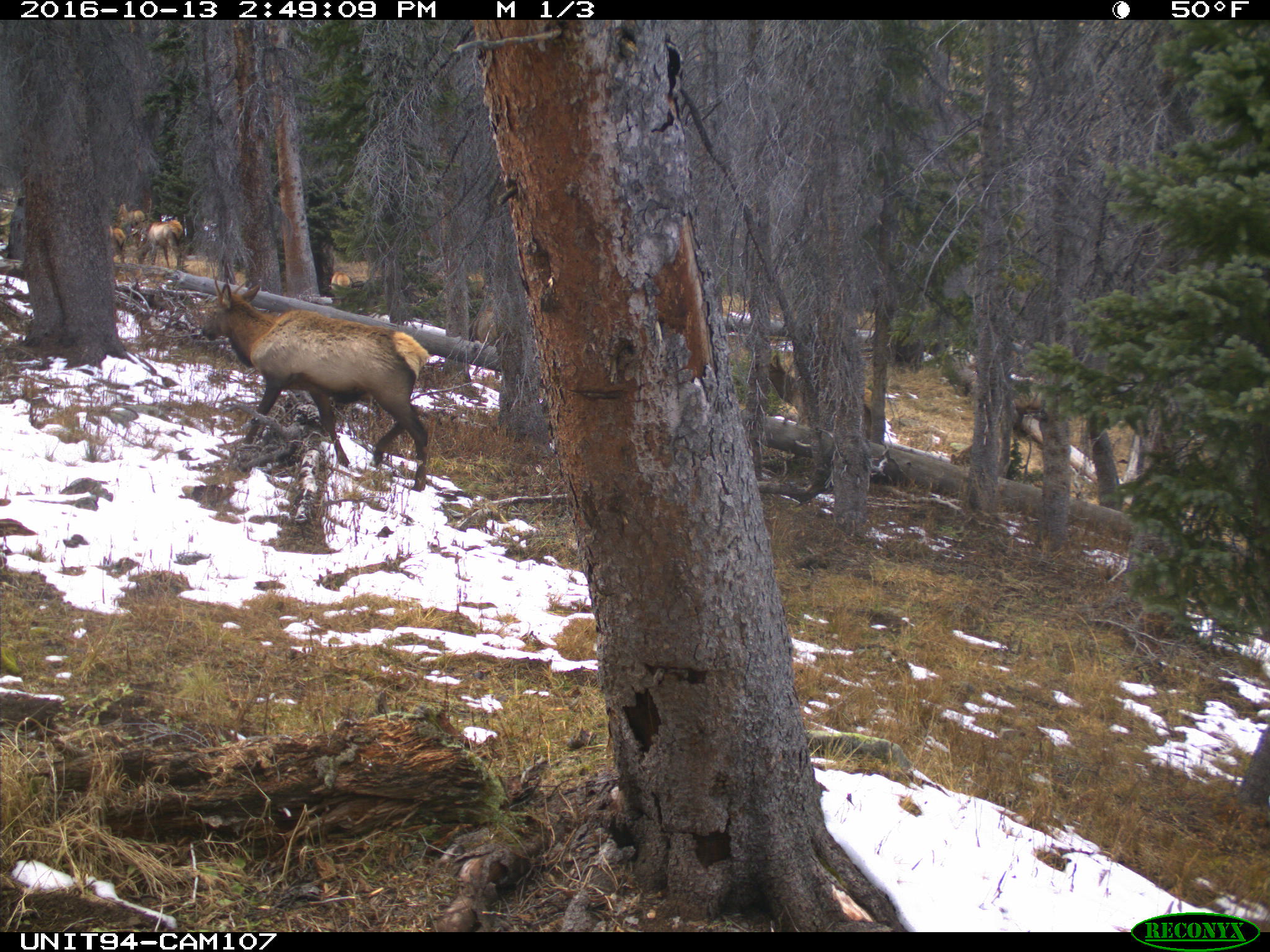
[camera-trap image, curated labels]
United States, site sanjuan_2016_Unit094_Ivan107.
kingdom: Animalia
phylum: Chordata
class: Mammalia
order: Artiodactyla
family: Cervidae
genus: Cervus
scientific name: Cervus elaphus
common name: red deer